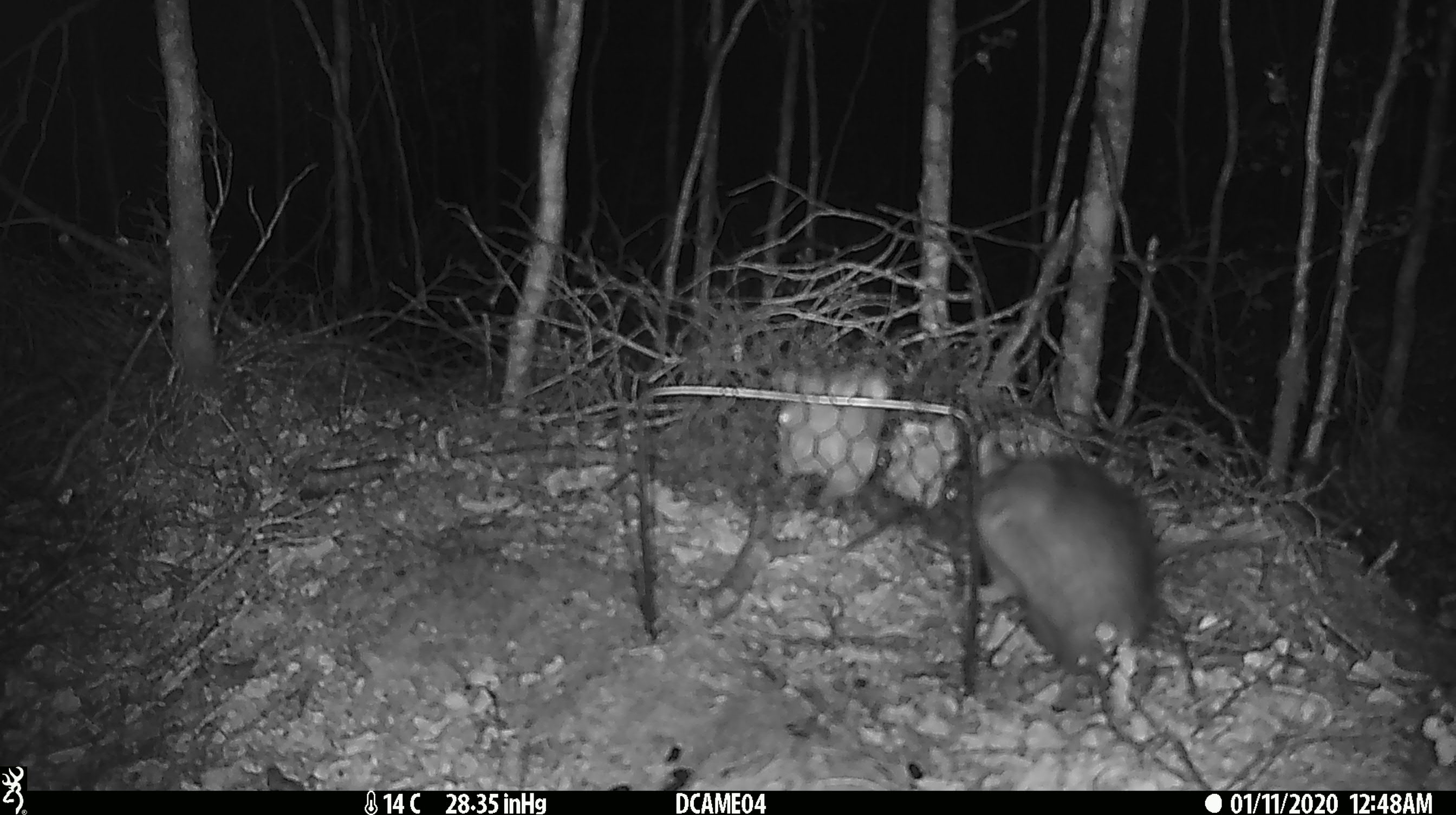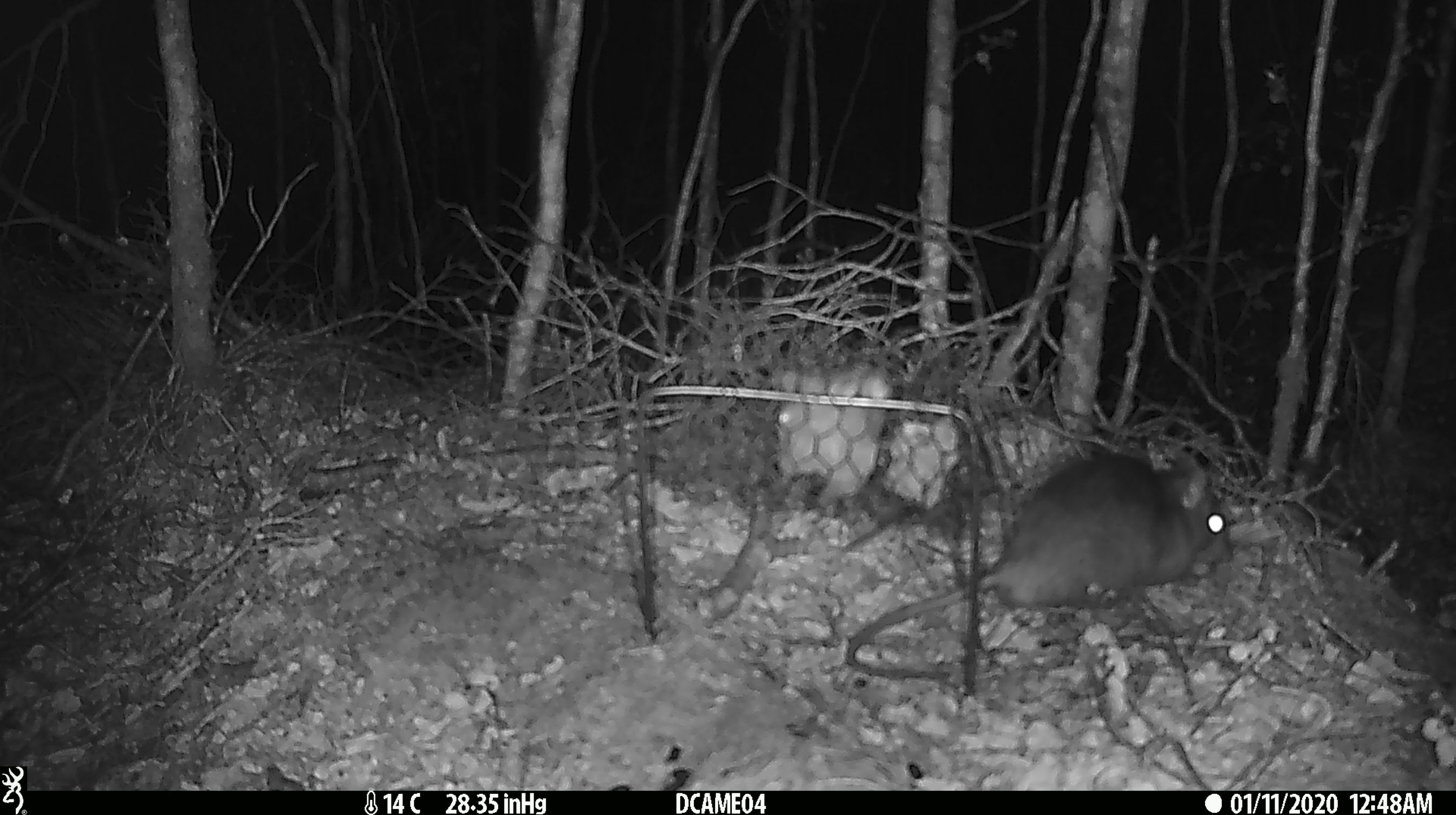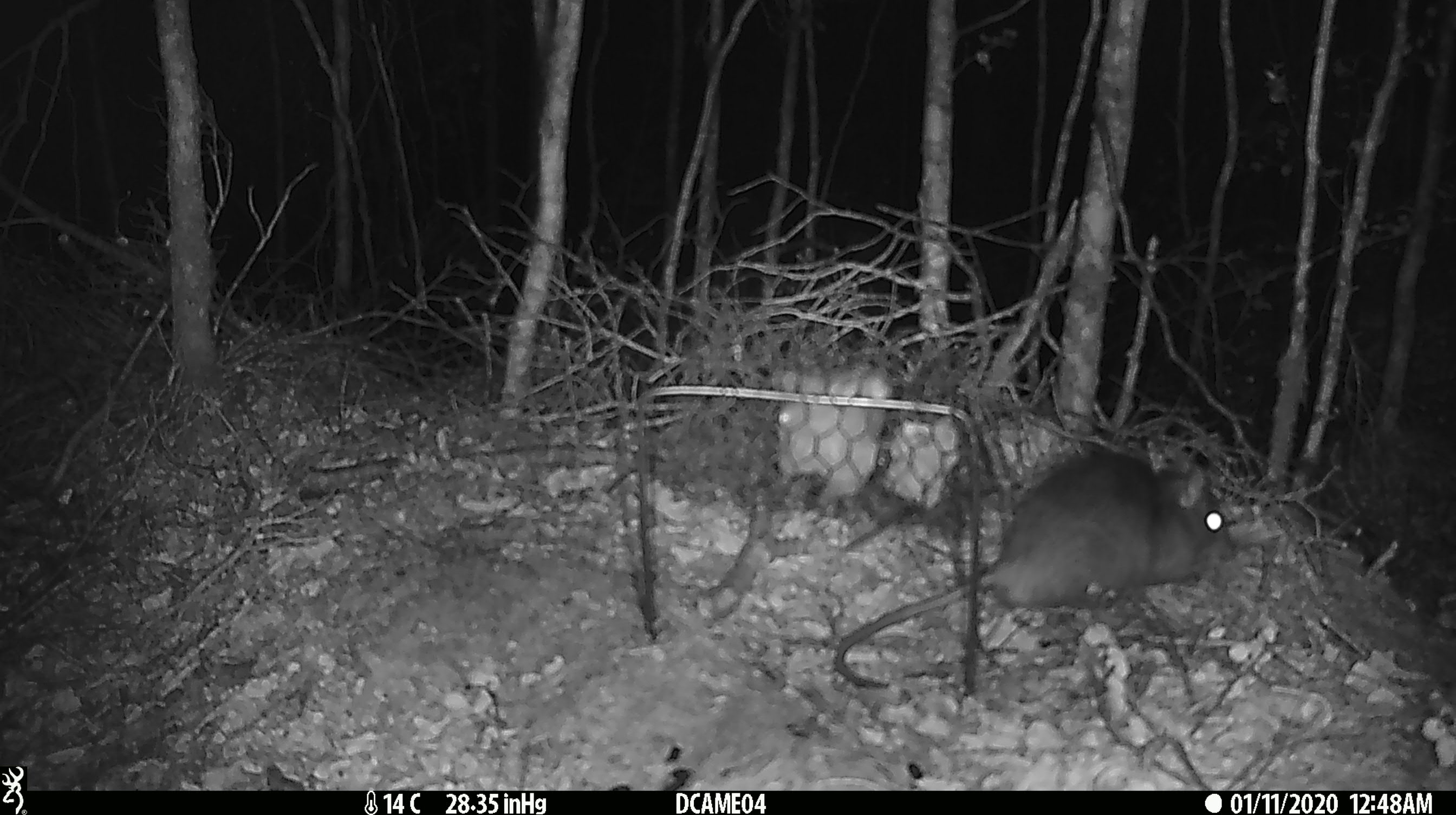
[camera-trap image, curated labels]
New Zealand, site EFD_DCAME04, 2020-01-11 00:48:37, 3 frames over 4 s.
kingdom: Animalia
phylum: Chordata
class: Mammalia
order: Rodentia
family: Muridae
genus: Rattus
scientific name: Rattus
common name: rat